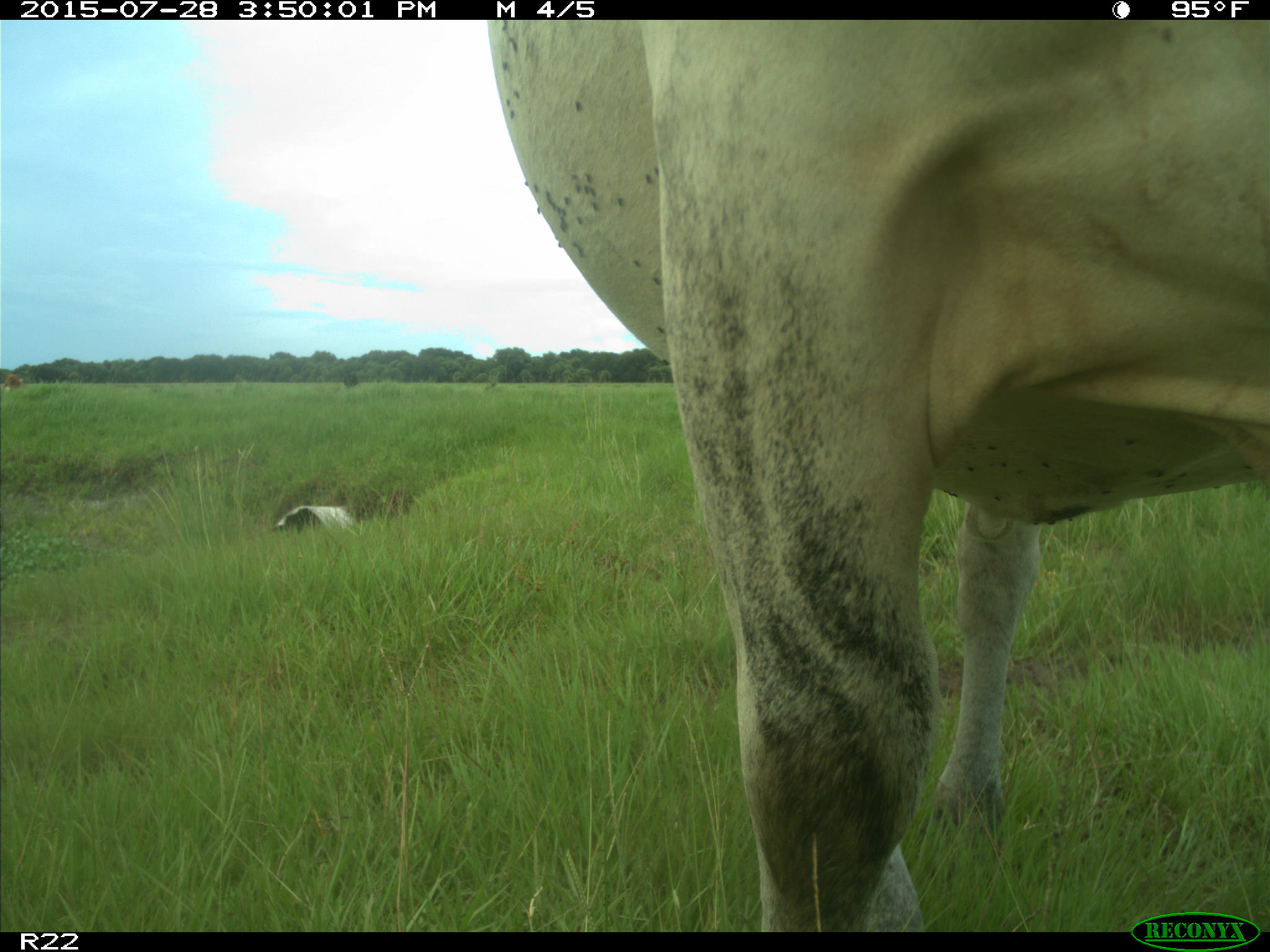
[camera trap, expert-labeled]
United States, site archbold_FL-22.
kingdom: Animalia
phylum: Chordata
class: Mammalia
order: Artiodactyla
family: Bovidae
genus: Bos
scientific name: Bos taurus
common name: domestic cow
Bos taurus (domestic cow).